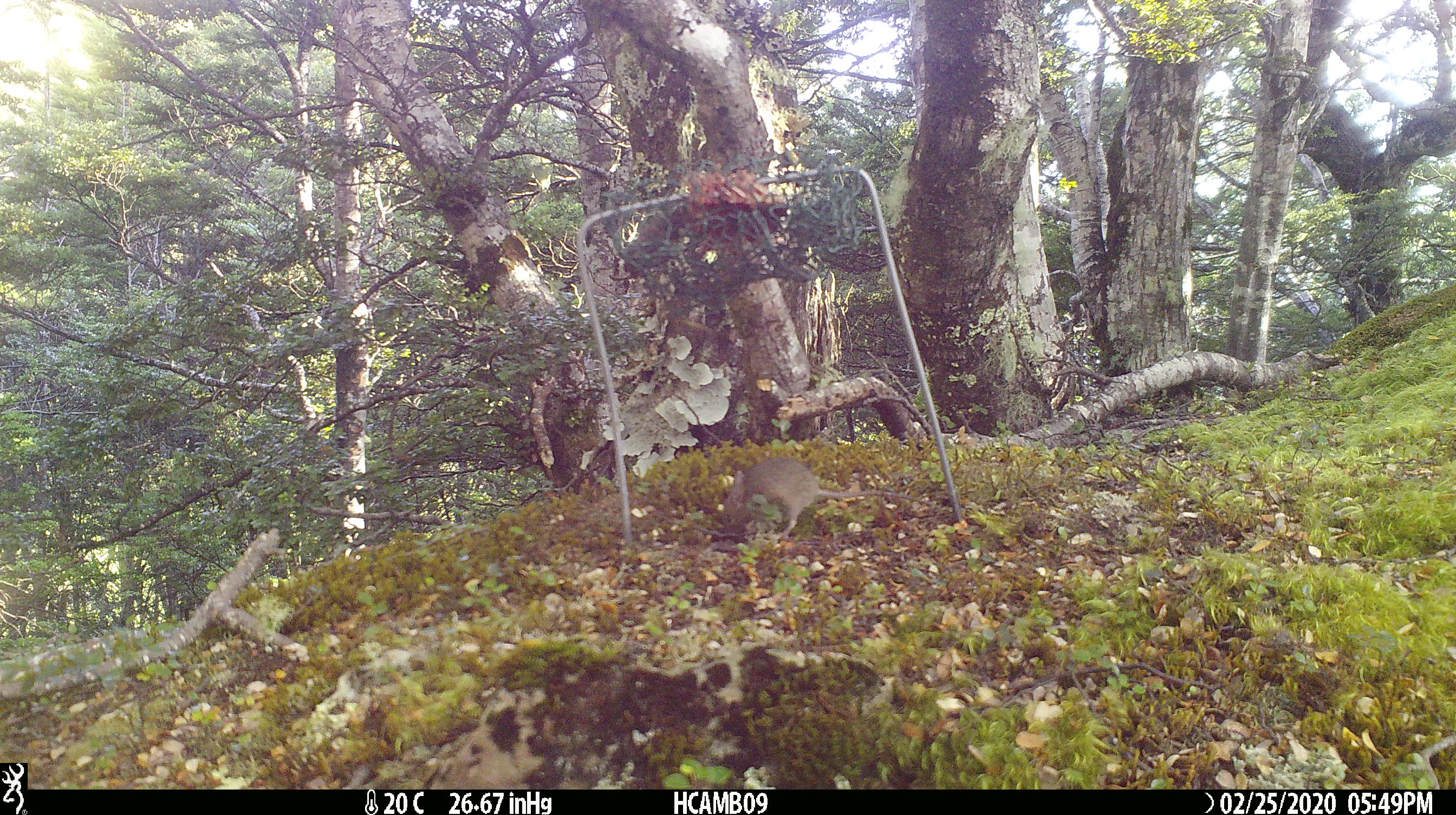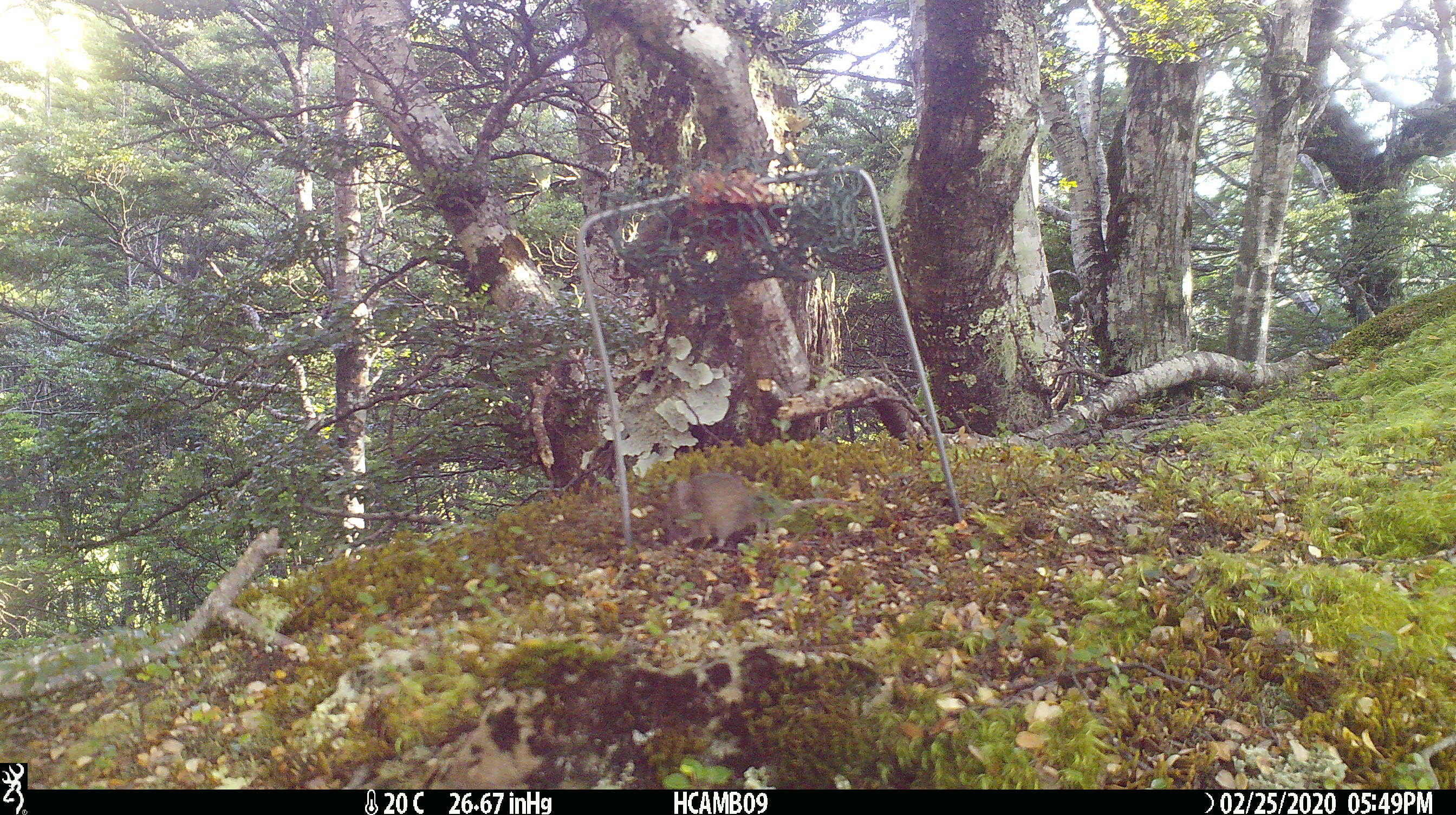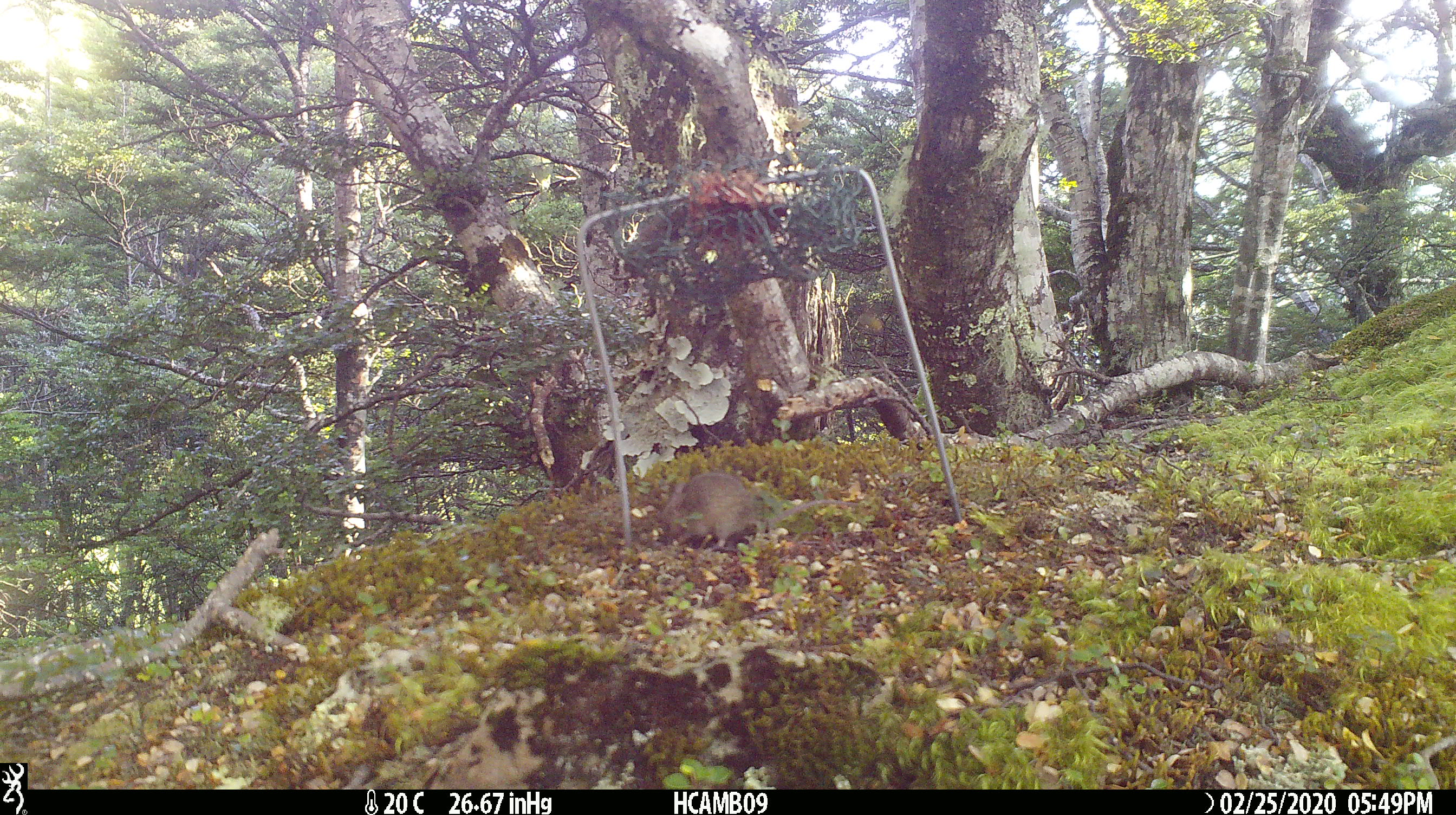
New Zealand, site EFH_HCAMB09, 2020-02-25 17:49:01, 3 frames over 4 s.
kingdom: Animalia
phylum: Chordata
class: Mammalia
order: Rodentia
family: Muridae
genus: Mus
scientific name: Mus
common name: mouse